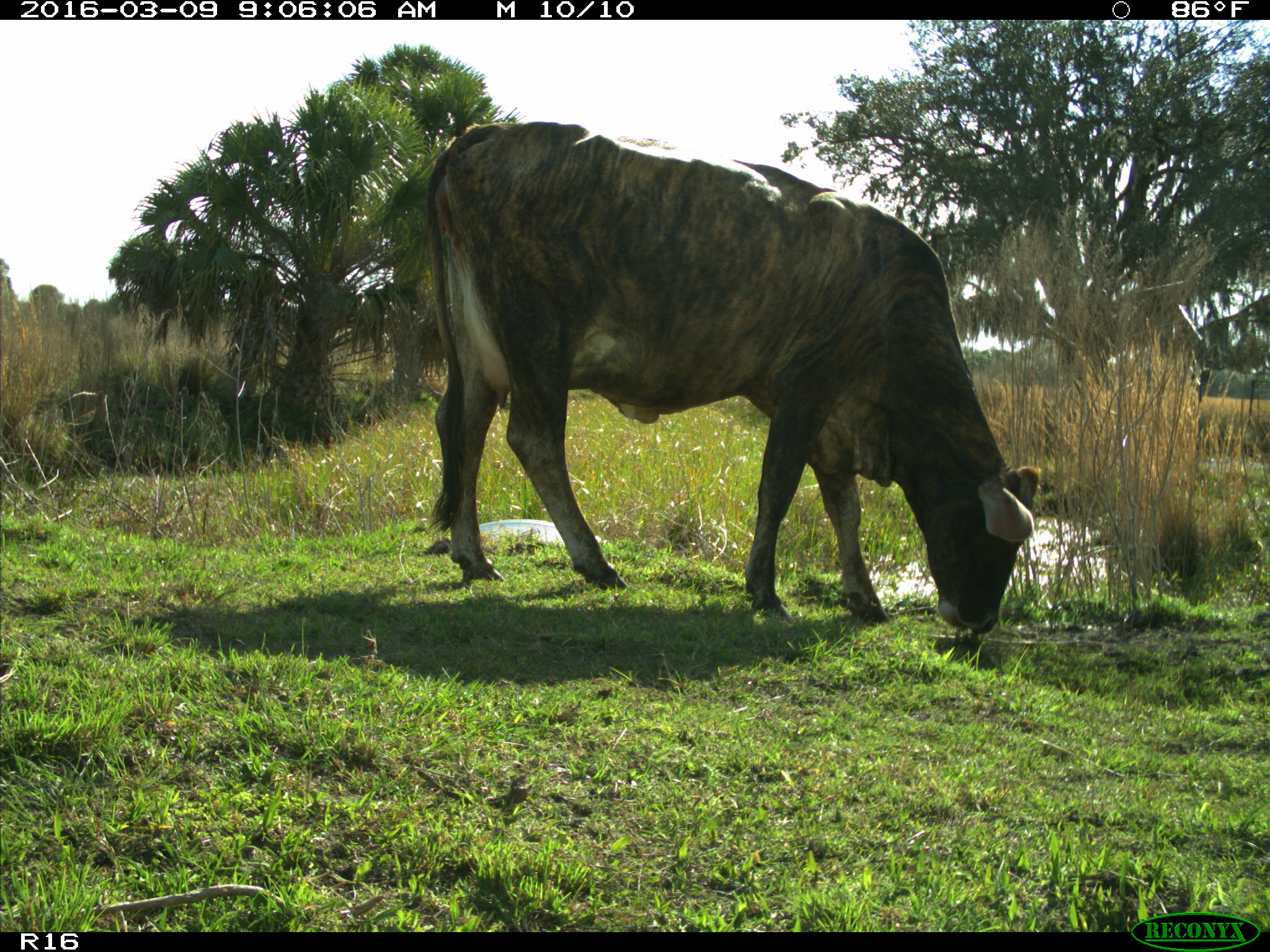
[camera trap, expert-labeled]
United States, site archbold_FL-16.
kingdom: Animalia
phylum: Chordata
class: Mammalia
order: Artiodactyla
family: Bovidae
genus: Bos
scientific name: Bos taurus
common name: domestic cow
Bos taurus (domestic cow).